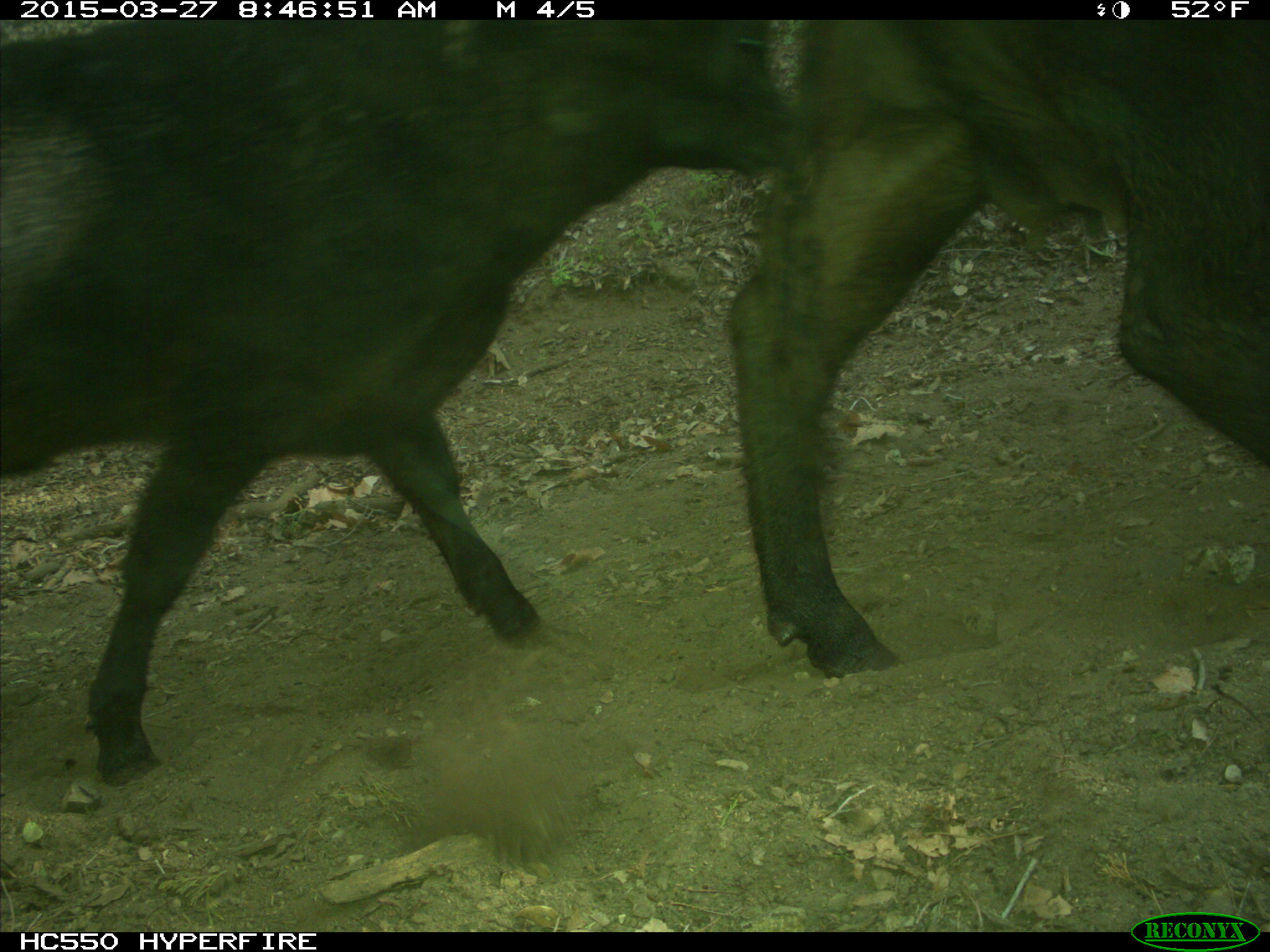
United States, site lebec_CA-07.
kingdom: Animalia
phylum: Chordata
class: Mammalia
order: Artiodactyla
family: Bovidae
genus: Bos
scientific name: Bos taurus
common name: domestic cow